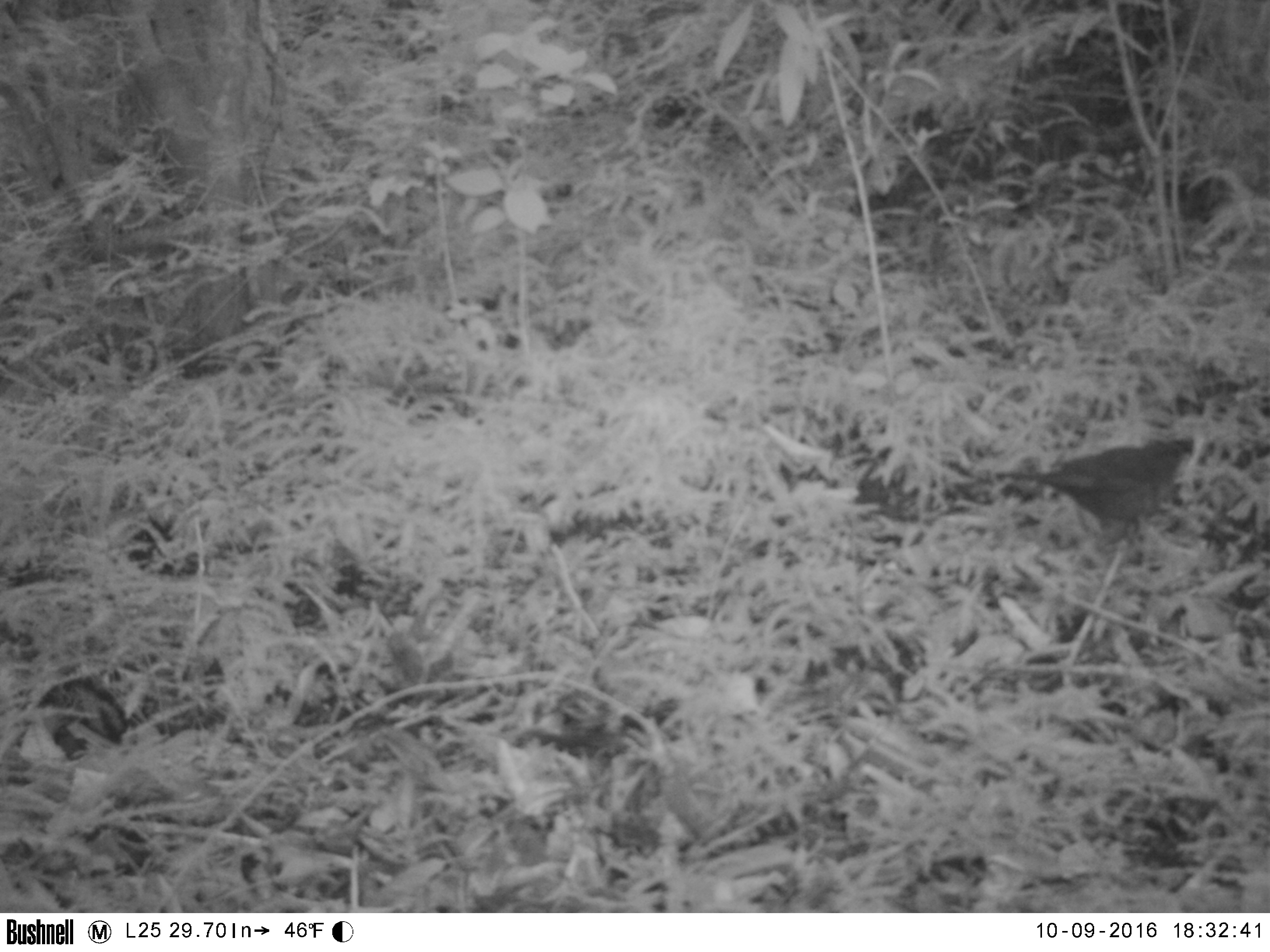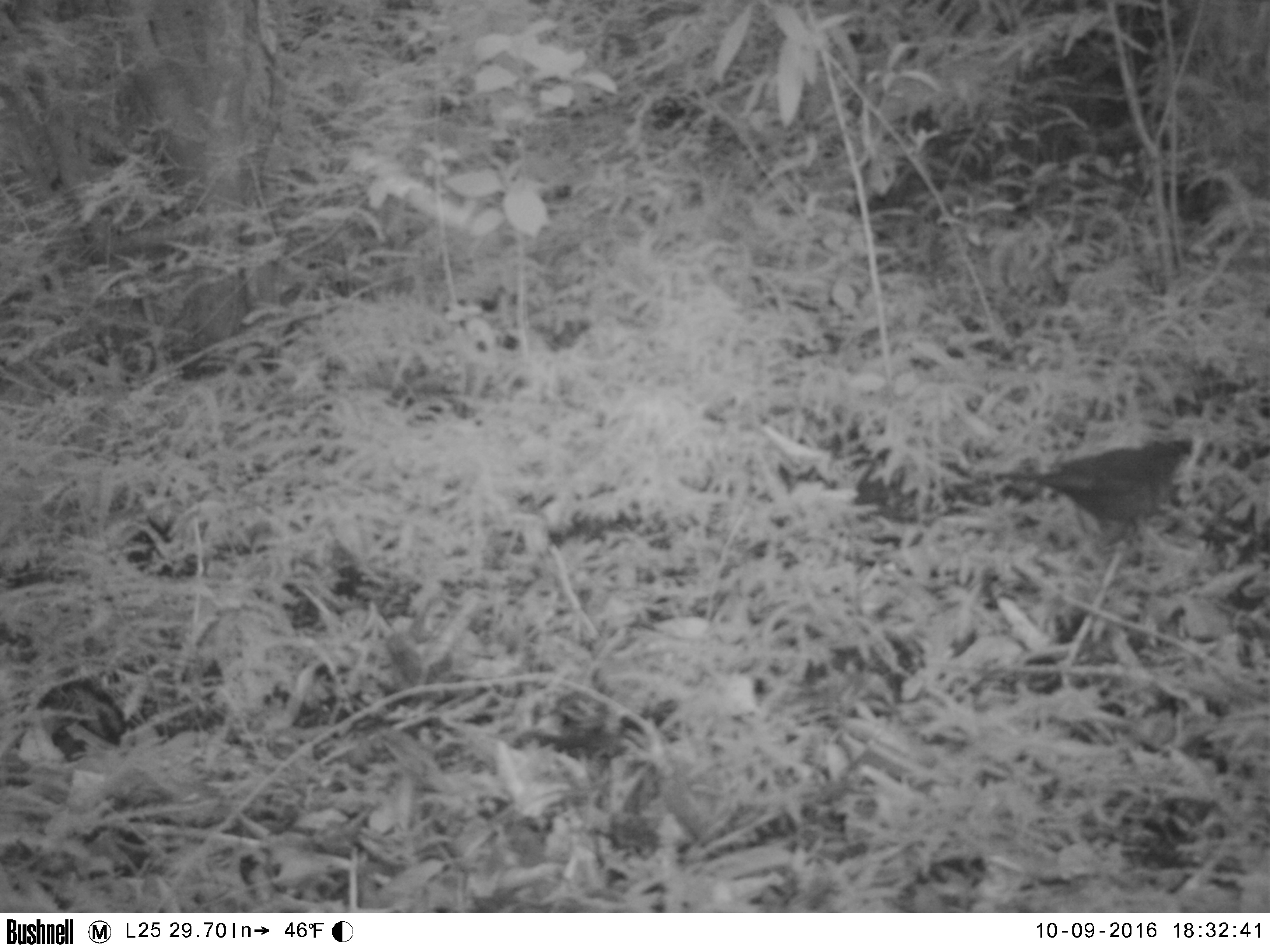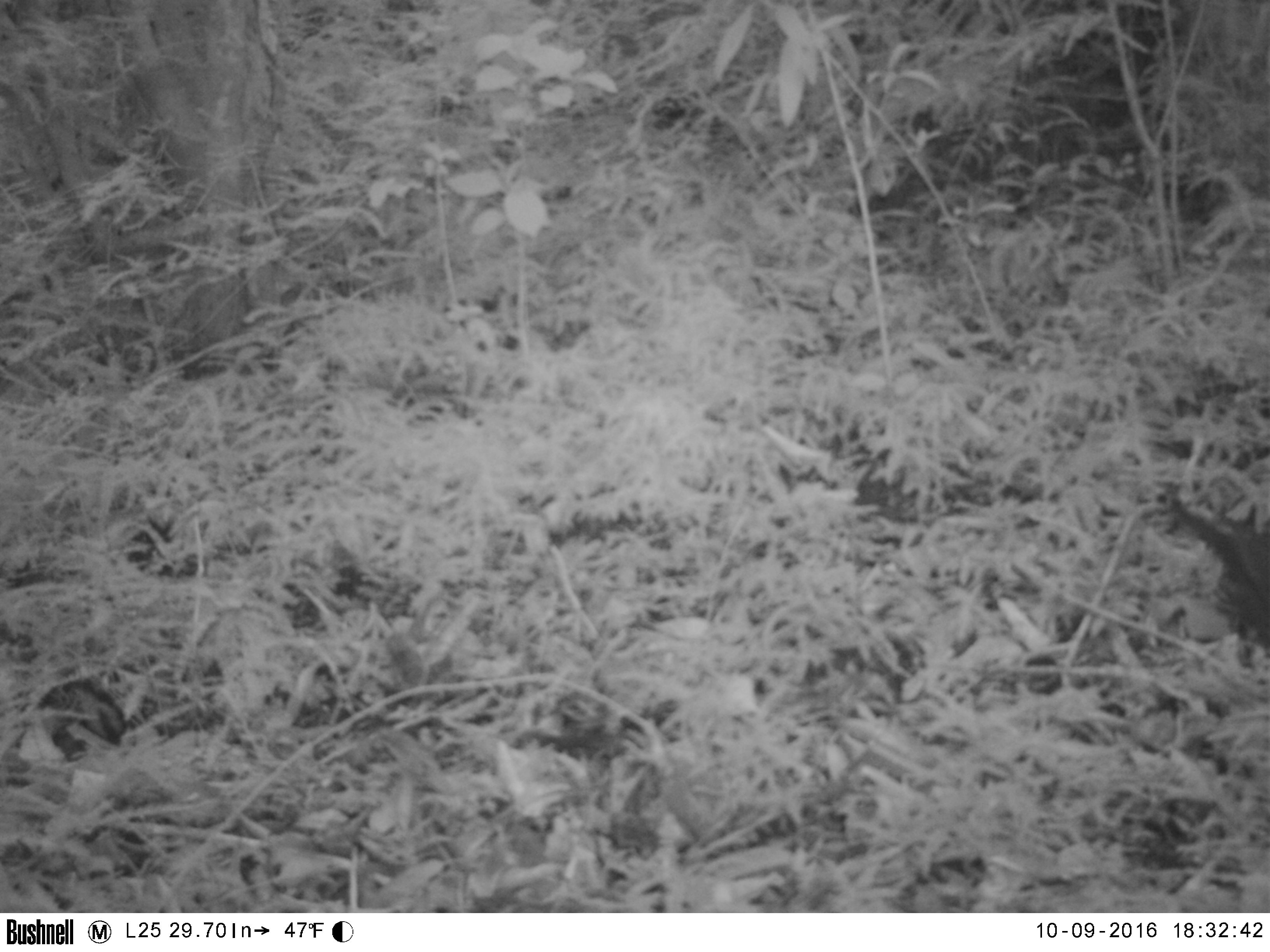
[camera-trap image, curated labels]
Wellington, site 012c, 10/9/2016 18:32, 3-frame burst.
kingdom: Animalia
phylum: Chordata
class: Aves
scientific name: Aves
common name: bird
Bird (Aves).